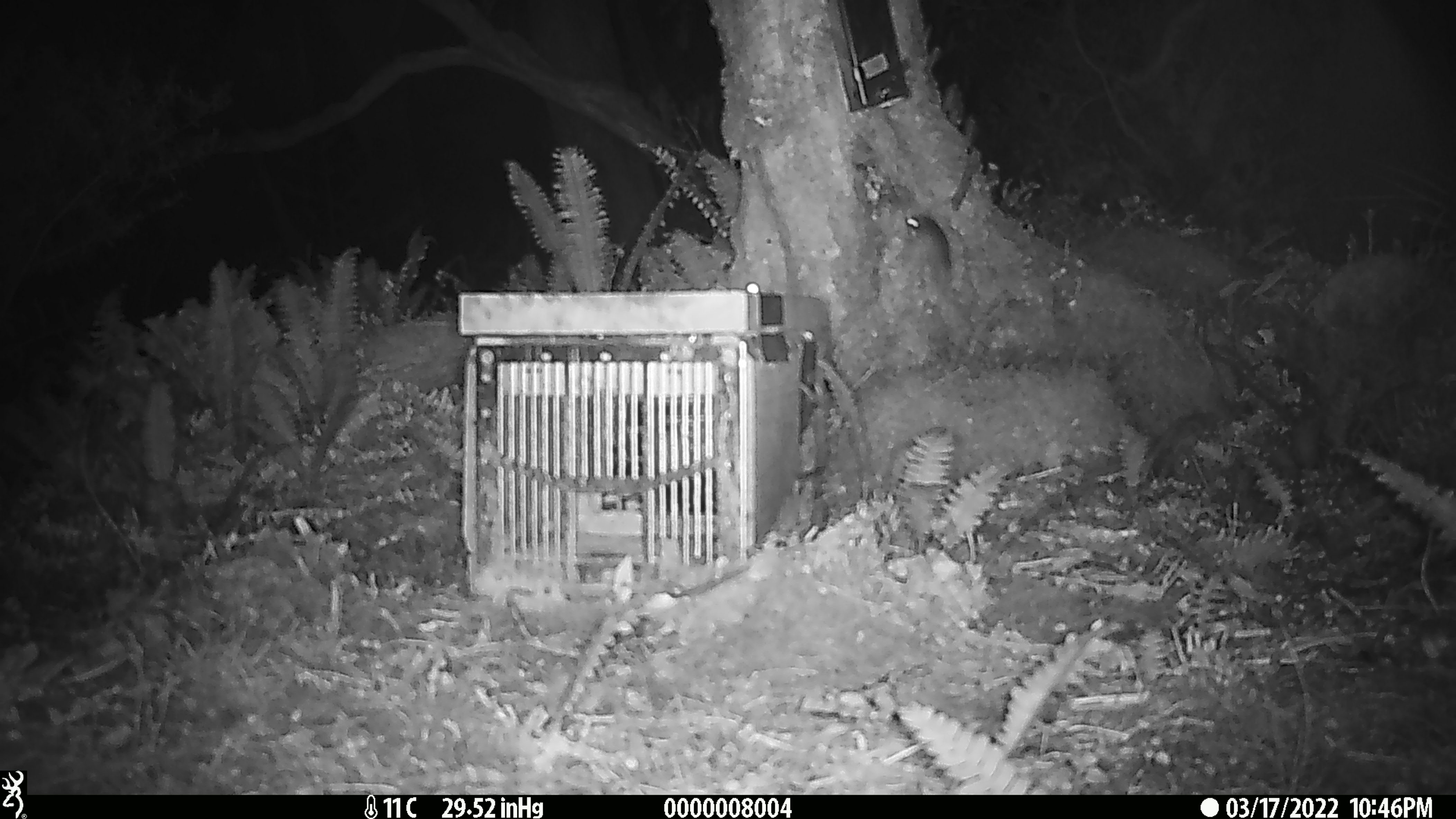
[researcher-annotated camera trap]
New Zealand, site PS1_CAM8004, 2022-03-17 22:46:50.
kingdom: Animalia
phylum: Chordata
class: Mammalia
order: Rodentia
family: Muridae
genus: Mus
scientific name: Mus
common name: mouse